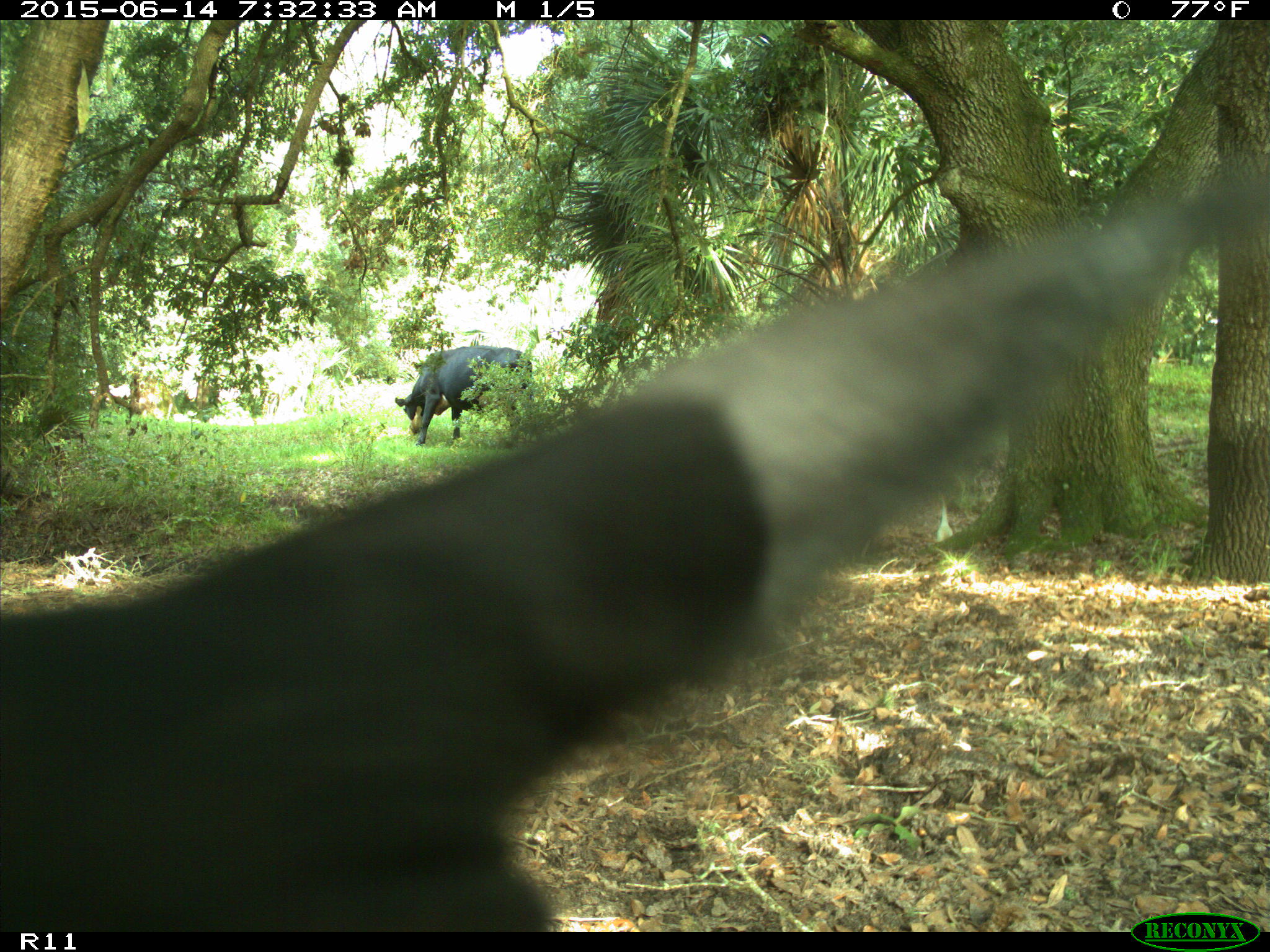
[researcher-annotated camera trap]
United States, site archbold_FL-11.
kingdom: Animalia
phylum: Chordata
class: Mammalia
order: Artiodactyla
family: Bovidae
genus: Bos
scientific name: Bos taurus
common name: domestic cow